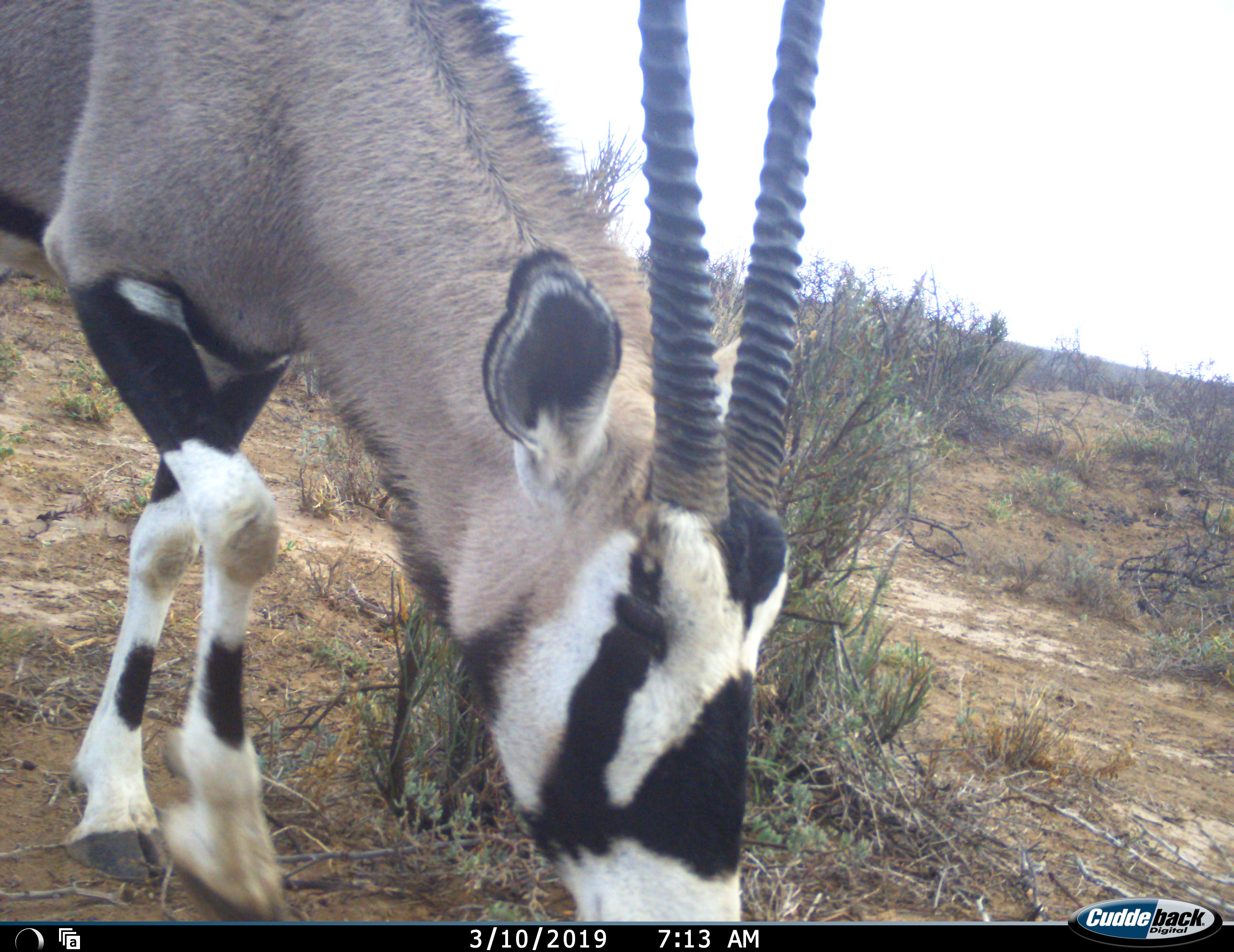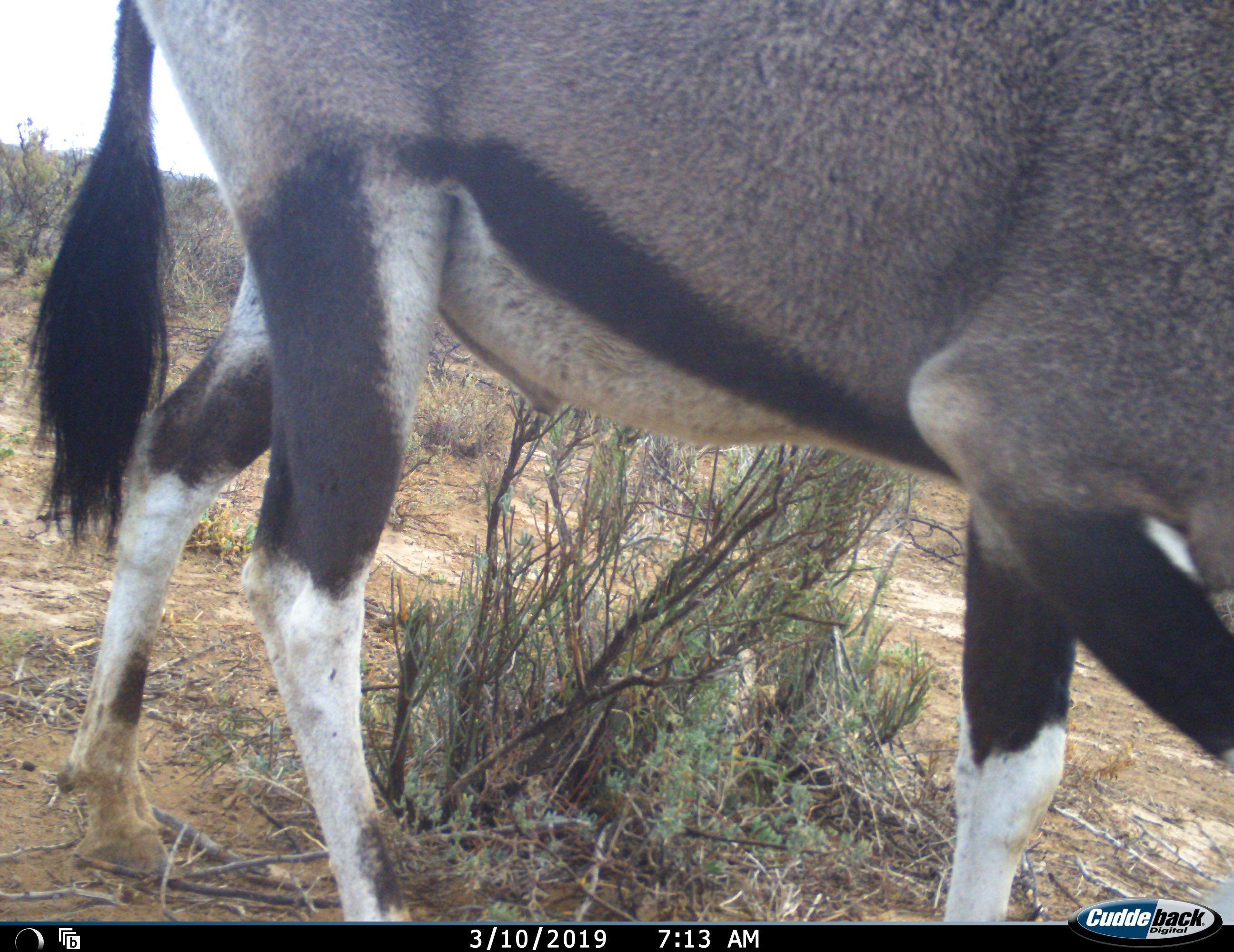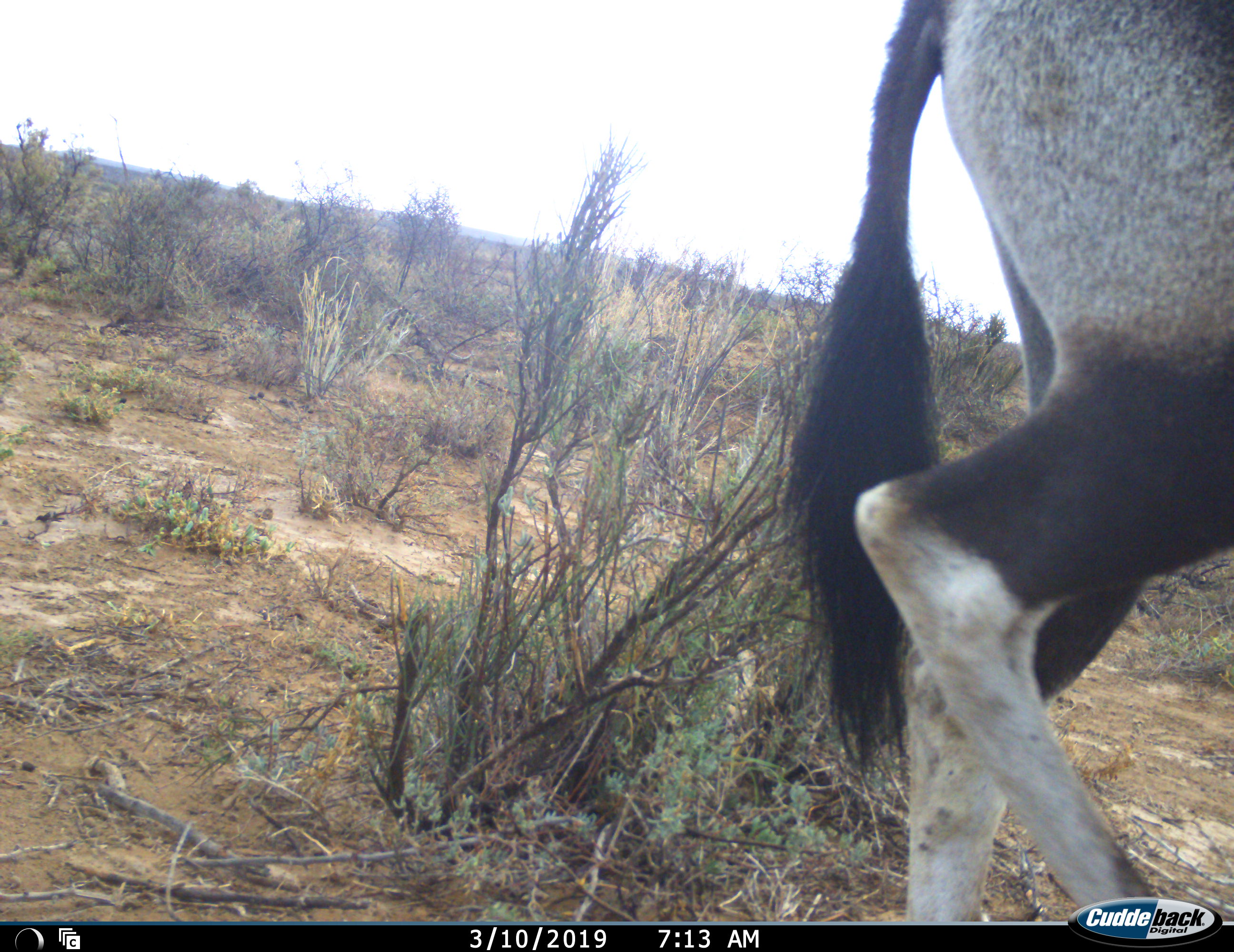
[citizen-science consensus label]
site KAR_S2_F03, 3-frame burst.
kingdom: Animalia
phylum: Chordata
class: Mammalia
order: Artiodactyla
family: Bovidae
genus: Oryx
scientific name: Oryx gazella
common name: gemsbok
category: oryx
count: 1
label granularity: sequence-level